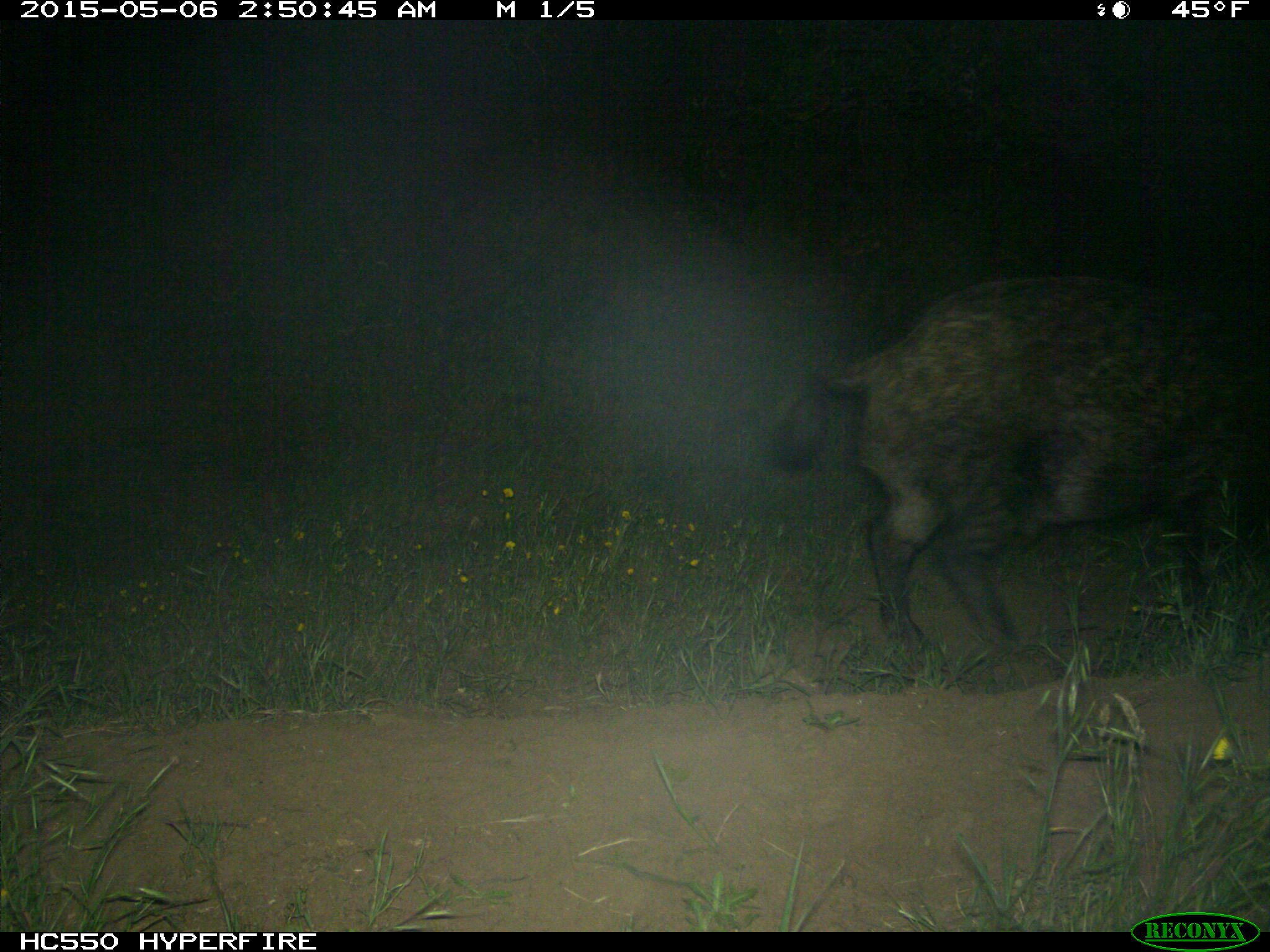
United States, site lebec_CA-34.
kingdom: Animalia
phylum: Chordata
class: Mammalia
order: Artiodactyla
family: Suidae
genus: Sus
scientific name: Sus scrofa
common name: wild boar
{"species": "Sus scrofa (wild boar)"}